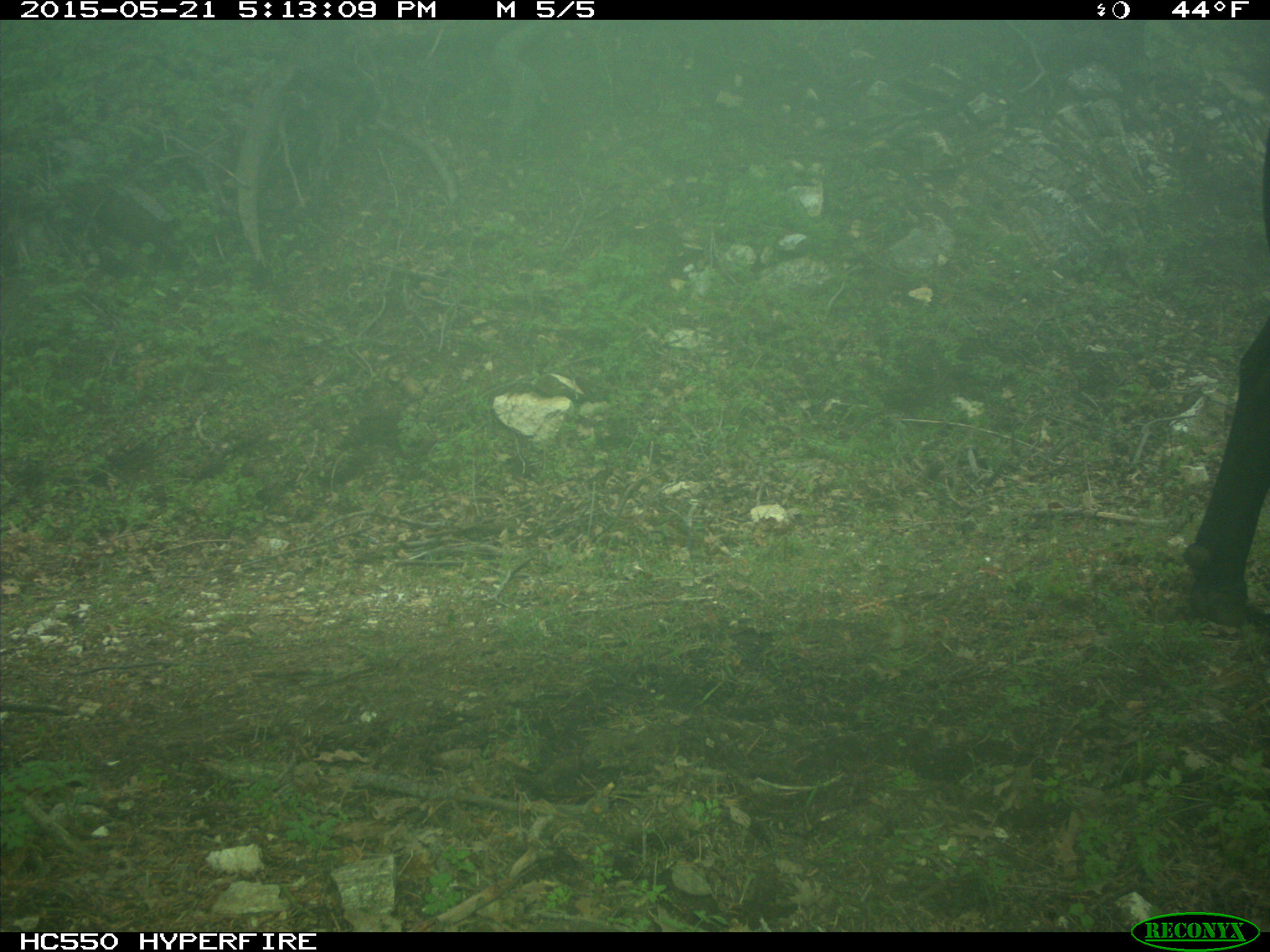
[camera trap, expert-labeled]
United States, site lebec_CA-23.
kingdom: Animalia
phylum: Chordata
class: Mammalia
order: Artiodactyla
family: Bovidae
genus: Bos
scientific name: Bos taurus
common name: domestic cow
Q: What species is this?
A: Bos taurus (domestic cow).